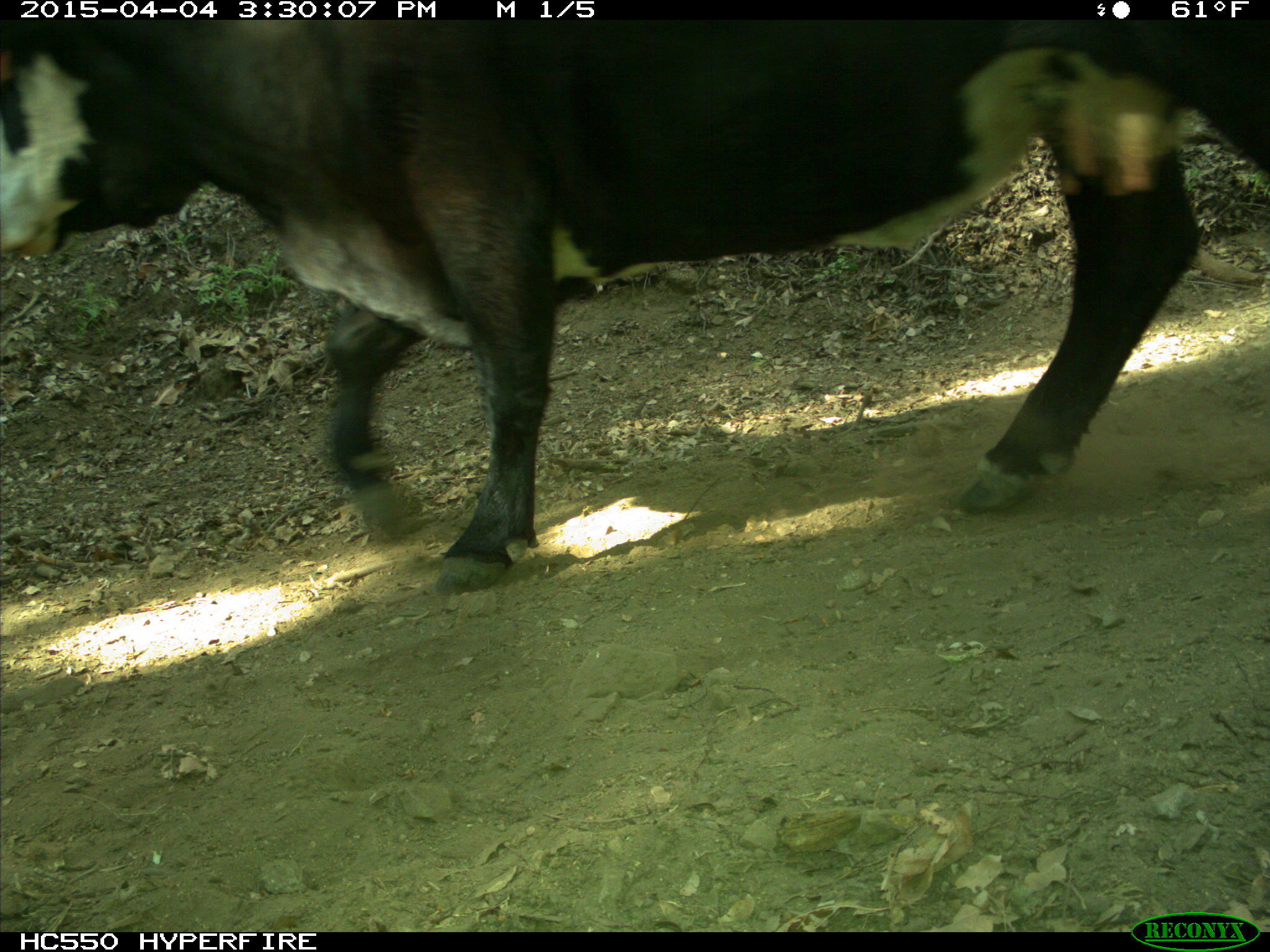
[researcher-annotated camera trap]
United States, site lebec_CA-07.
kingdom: Animalia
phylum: Chordata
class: Mammalia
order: Artiodactyla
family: Bovidae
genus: Bos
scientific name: Bos taurus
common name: domestic cow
Bos taurus (domestic cow).